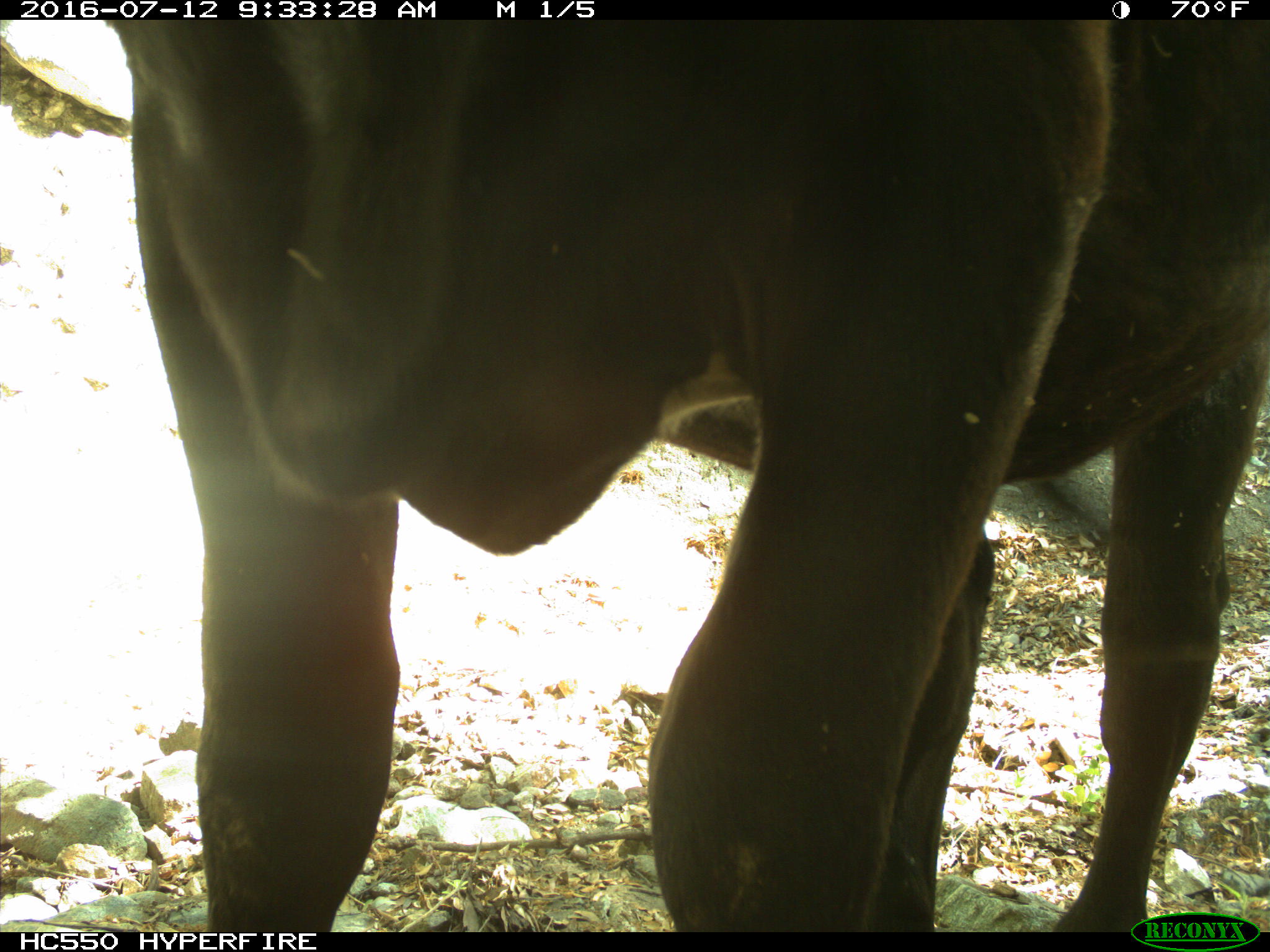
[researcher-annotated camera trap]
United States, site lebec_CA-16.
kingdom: Animalia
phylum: Chordata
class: Mammalia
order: Artiodactyla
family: Bovidae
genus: Bos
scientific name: Bos taurus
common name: domestic cow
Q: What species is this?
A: Bos taurus (domestic cow).